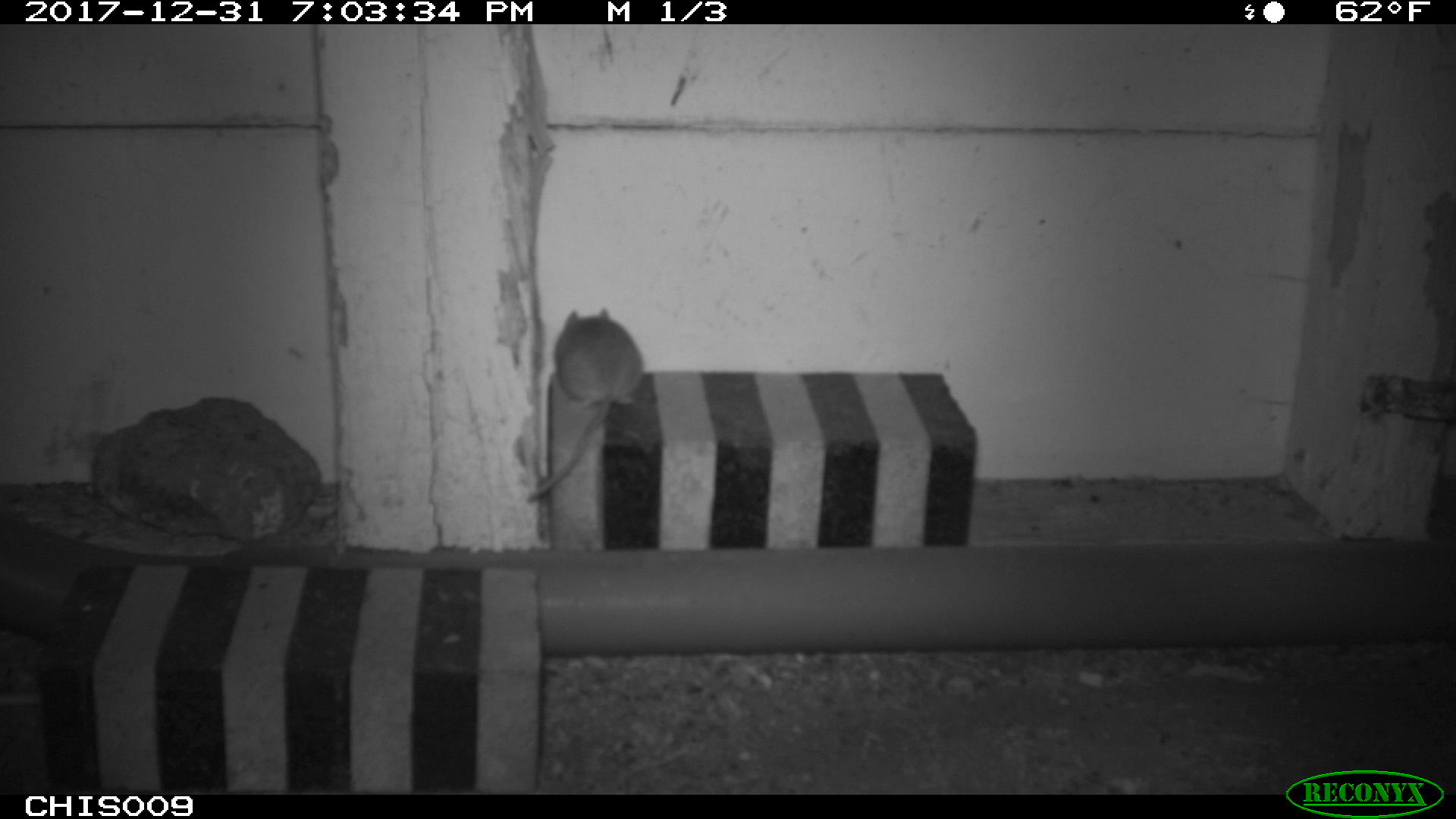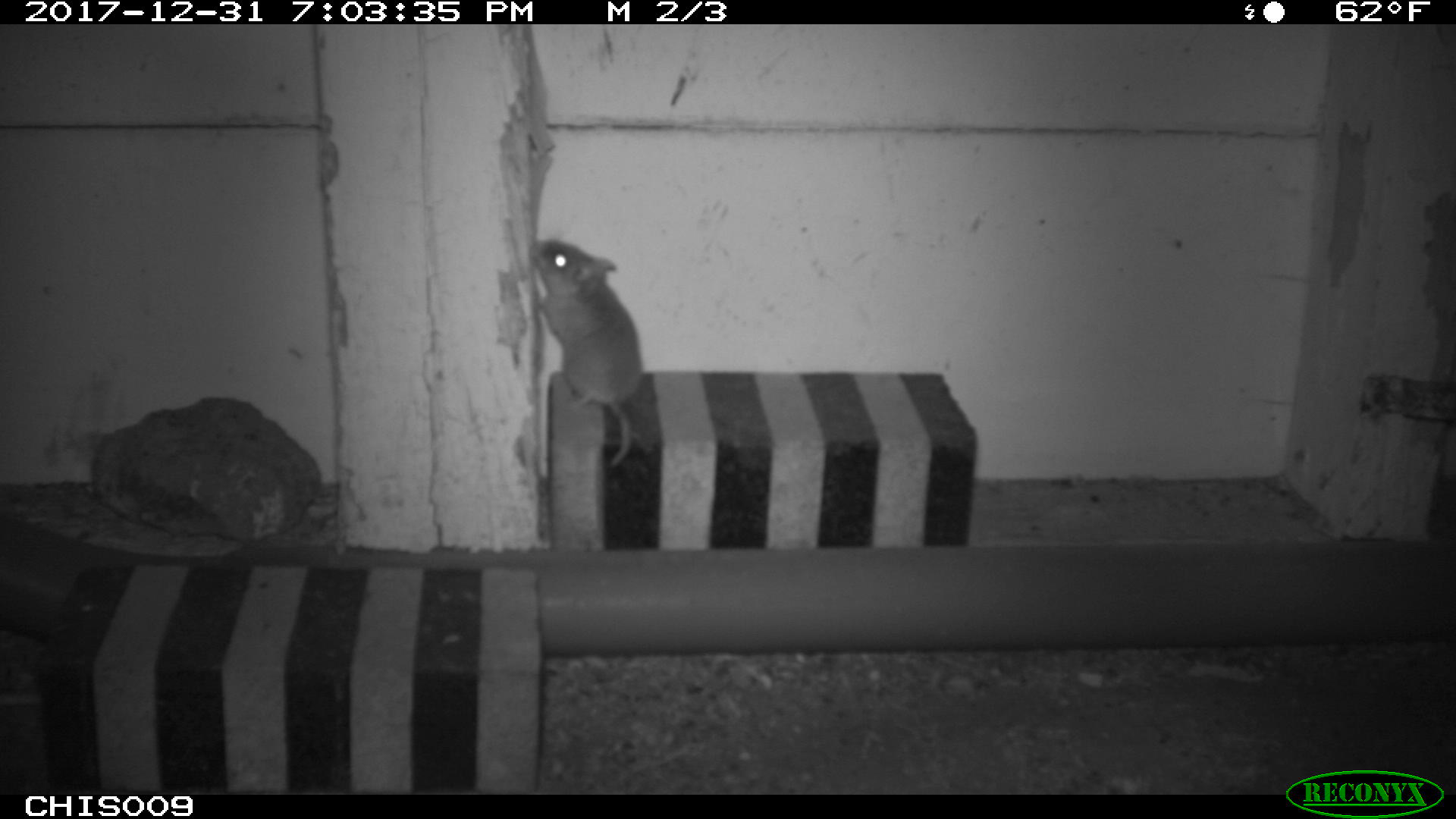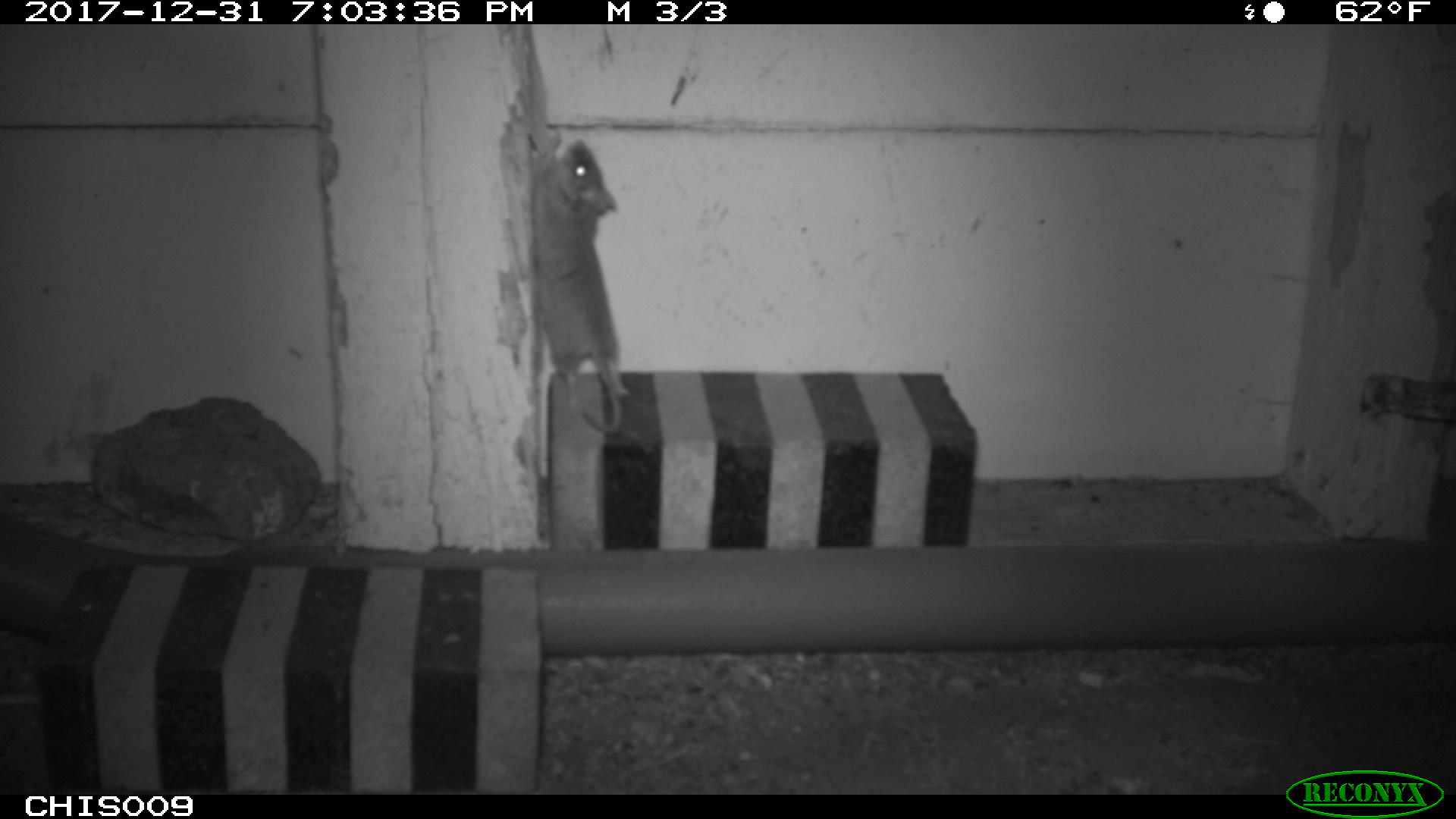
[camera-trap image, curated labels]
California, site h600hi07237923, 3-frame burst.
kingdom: Animalia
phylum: Chordata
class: Mammalia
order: Rodentia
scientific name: Rodentia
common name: rodent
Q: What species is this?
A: Rodent (Rodentia).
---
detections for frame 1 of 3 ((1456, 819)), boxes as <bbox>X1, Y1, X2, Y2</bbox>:
rodent: <bbox>526, 308, 642, 502</bbox>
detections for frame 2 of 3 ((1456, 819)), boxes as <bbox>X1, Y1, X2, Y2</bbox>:
rodent: <bbox>532, 238, 642, 467</bbox>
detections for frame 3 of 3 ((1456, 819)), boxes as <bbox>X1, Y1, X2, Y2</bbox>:
rodent: <bbox>528, 127, 625, 435</bbox>